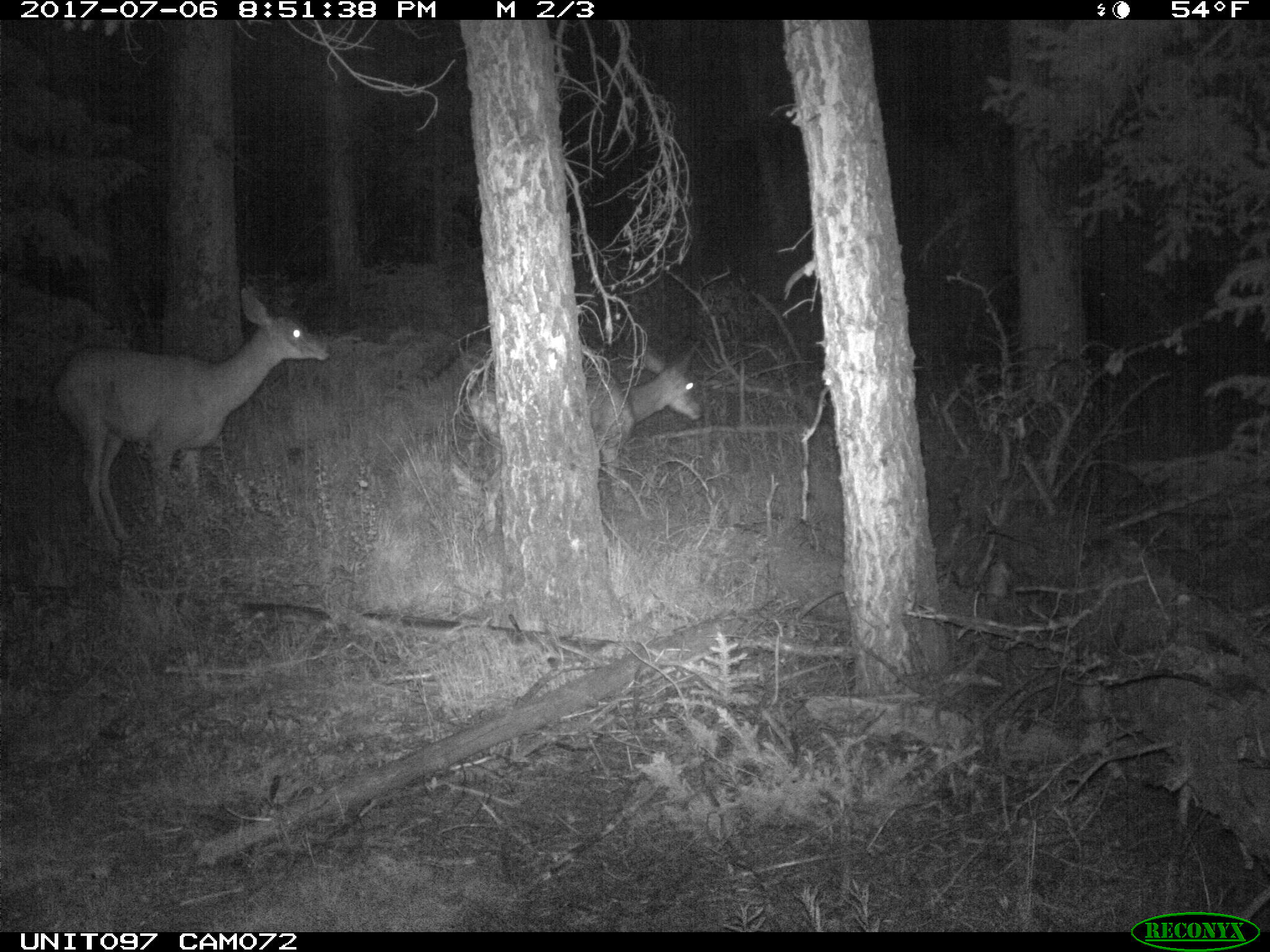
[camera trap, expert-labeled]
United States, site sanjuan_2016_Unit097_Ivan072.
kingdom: Animalia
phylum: Chordata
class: Mammalia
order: Artiodactyla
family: Cervidae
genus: Odocoileus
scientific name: Odocoileus hemionus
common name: mule deer